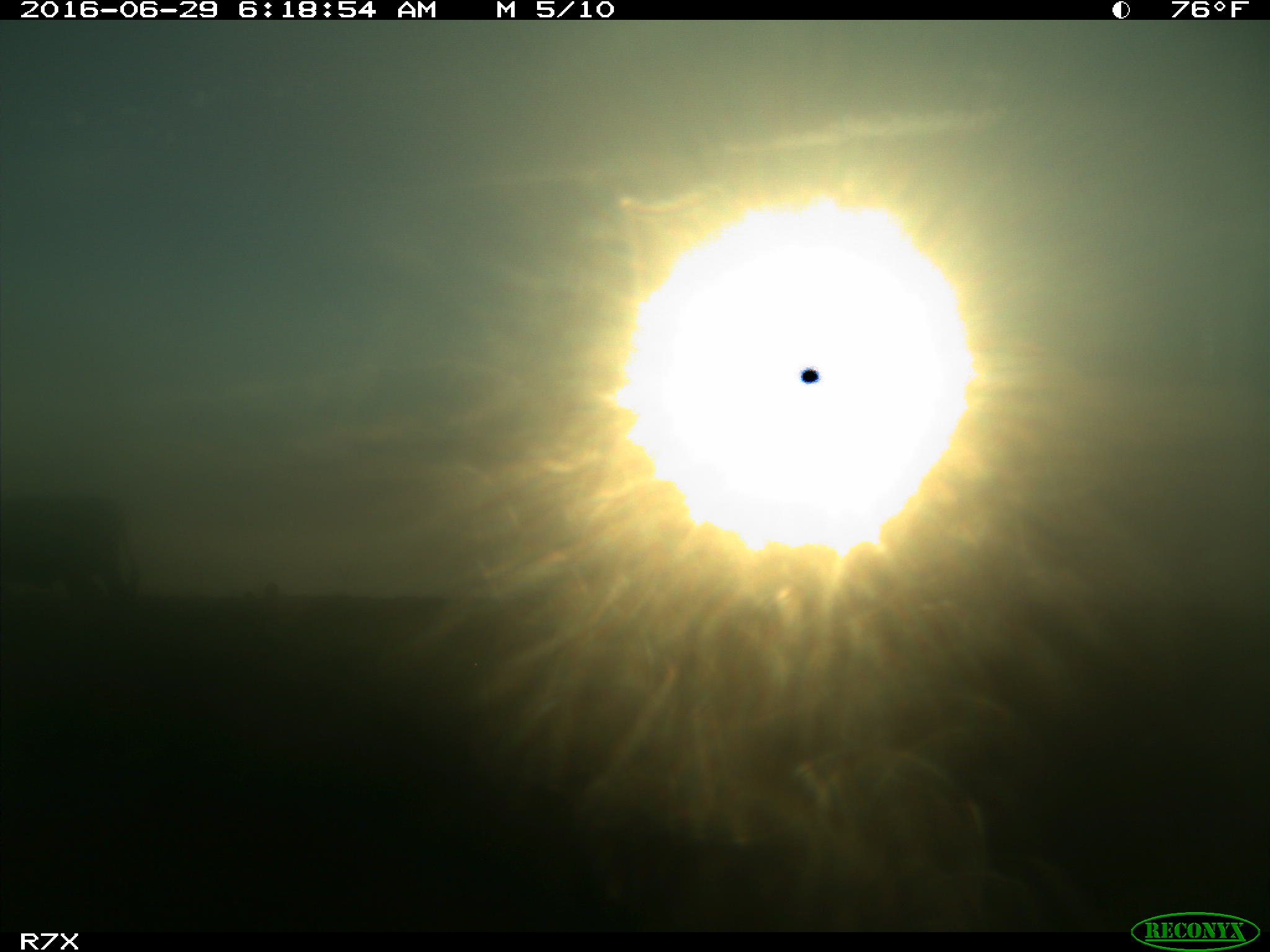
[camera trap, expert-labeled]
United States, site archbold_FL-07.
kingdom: Animalia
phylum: Chordata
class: Mammalia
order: Artiodactyla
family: Bovidae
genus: Bos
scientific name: Bos taurus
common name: domestic cow